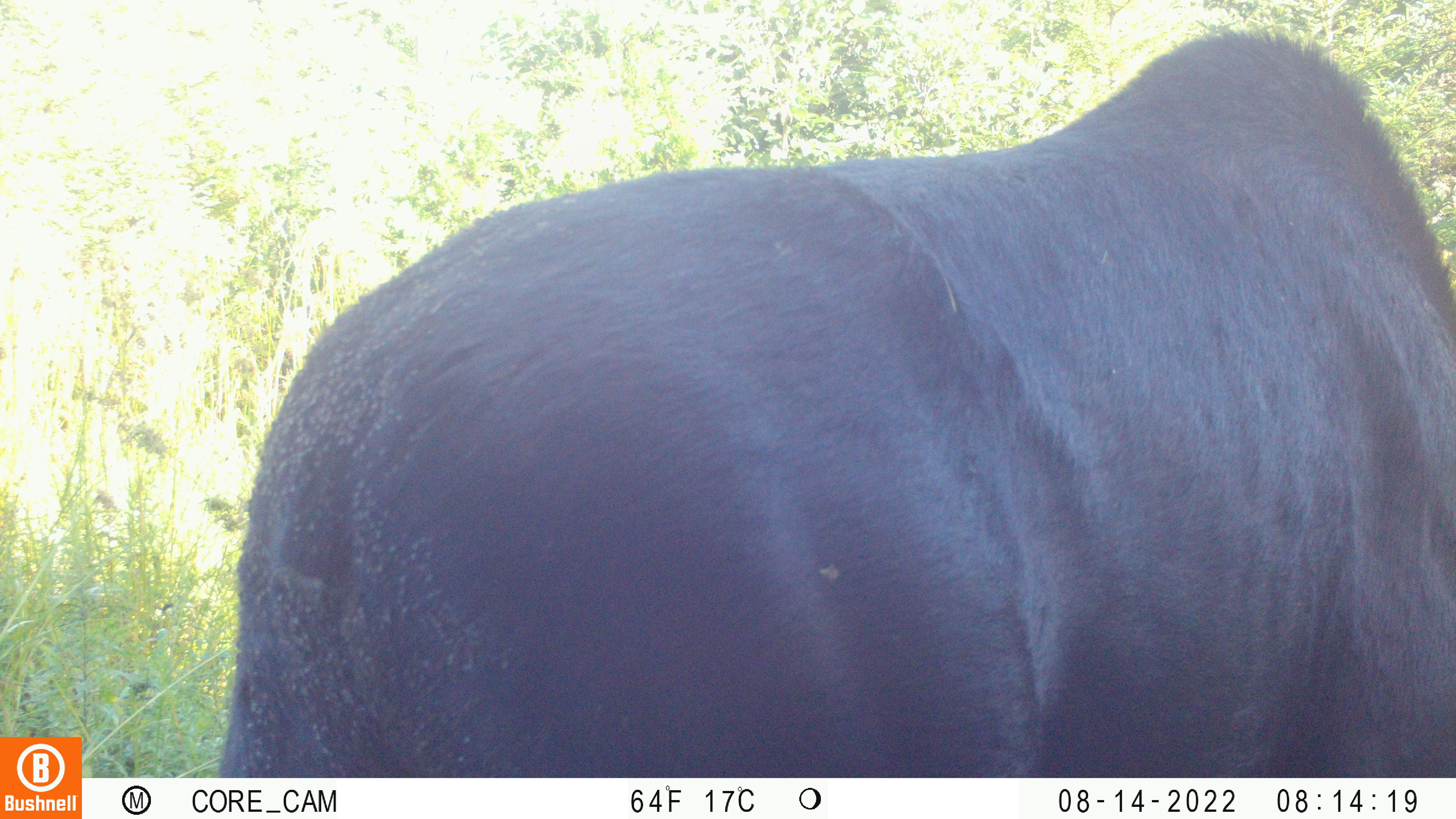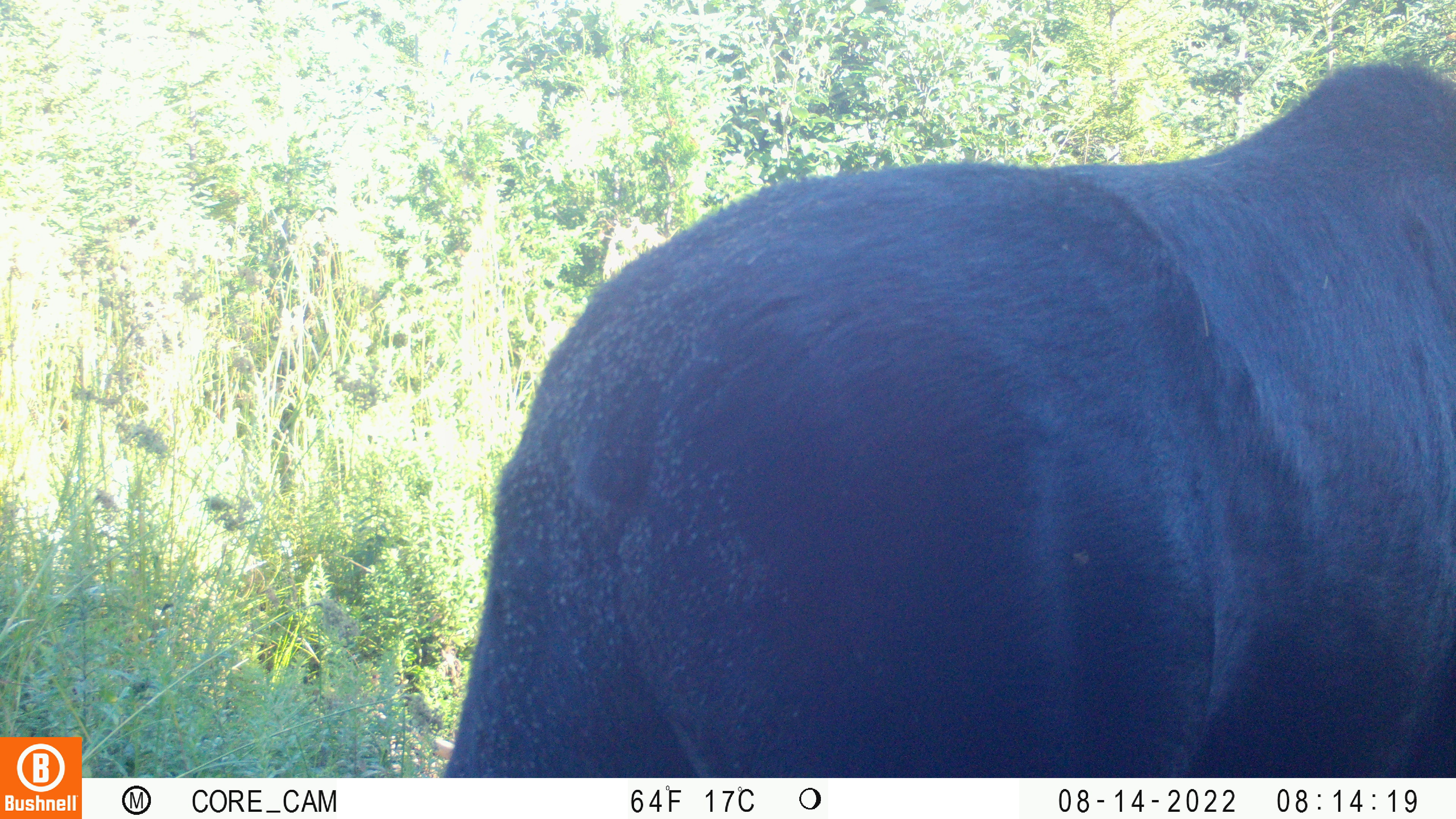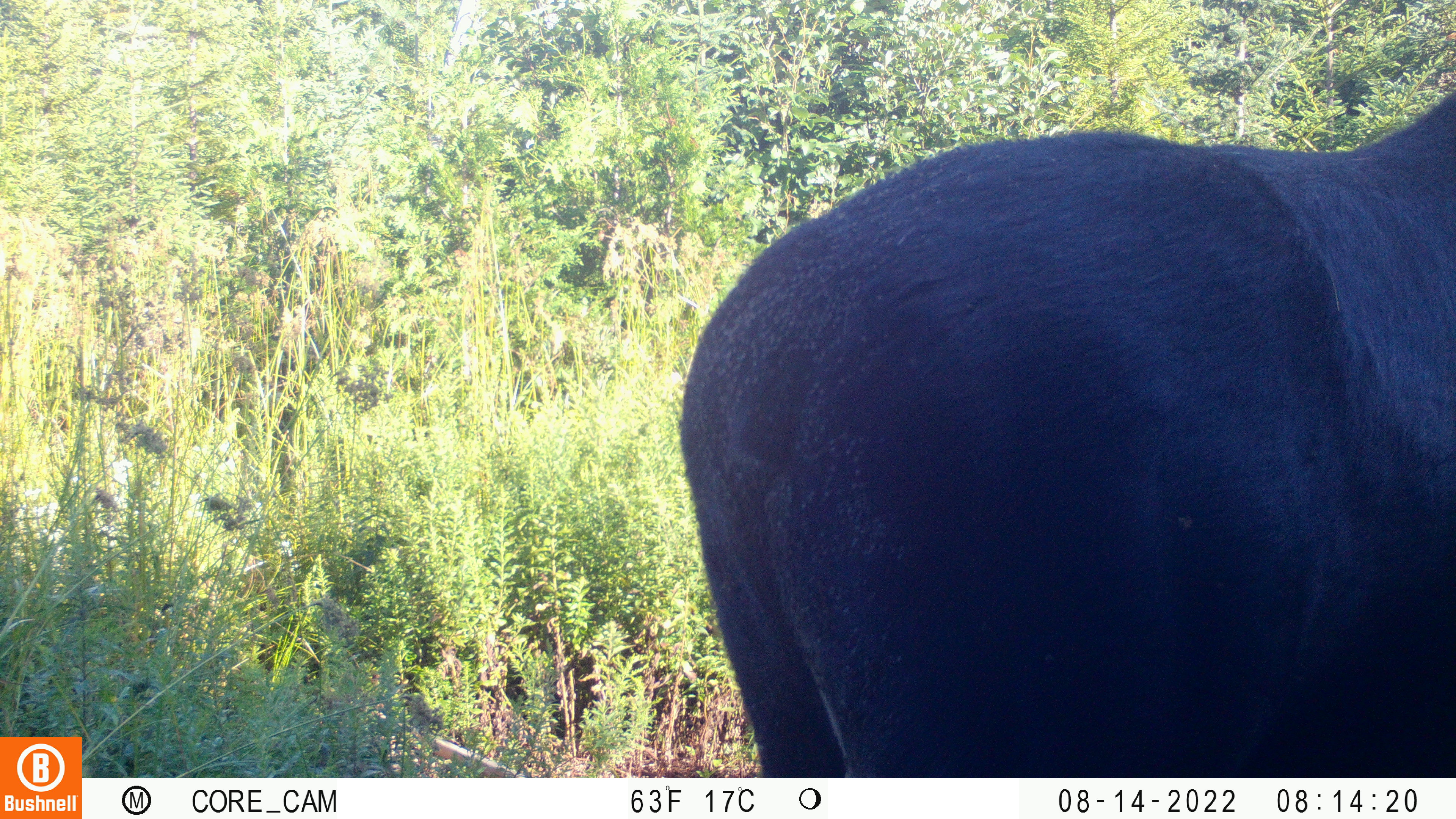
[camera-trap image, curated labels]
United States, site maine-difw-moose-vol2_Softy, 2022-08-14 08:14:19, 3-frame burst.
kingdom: Animalia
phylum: Chordata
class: Mammalia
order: Artiodactyla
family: Cervidae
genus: Alces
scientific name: Alces alces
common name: moose